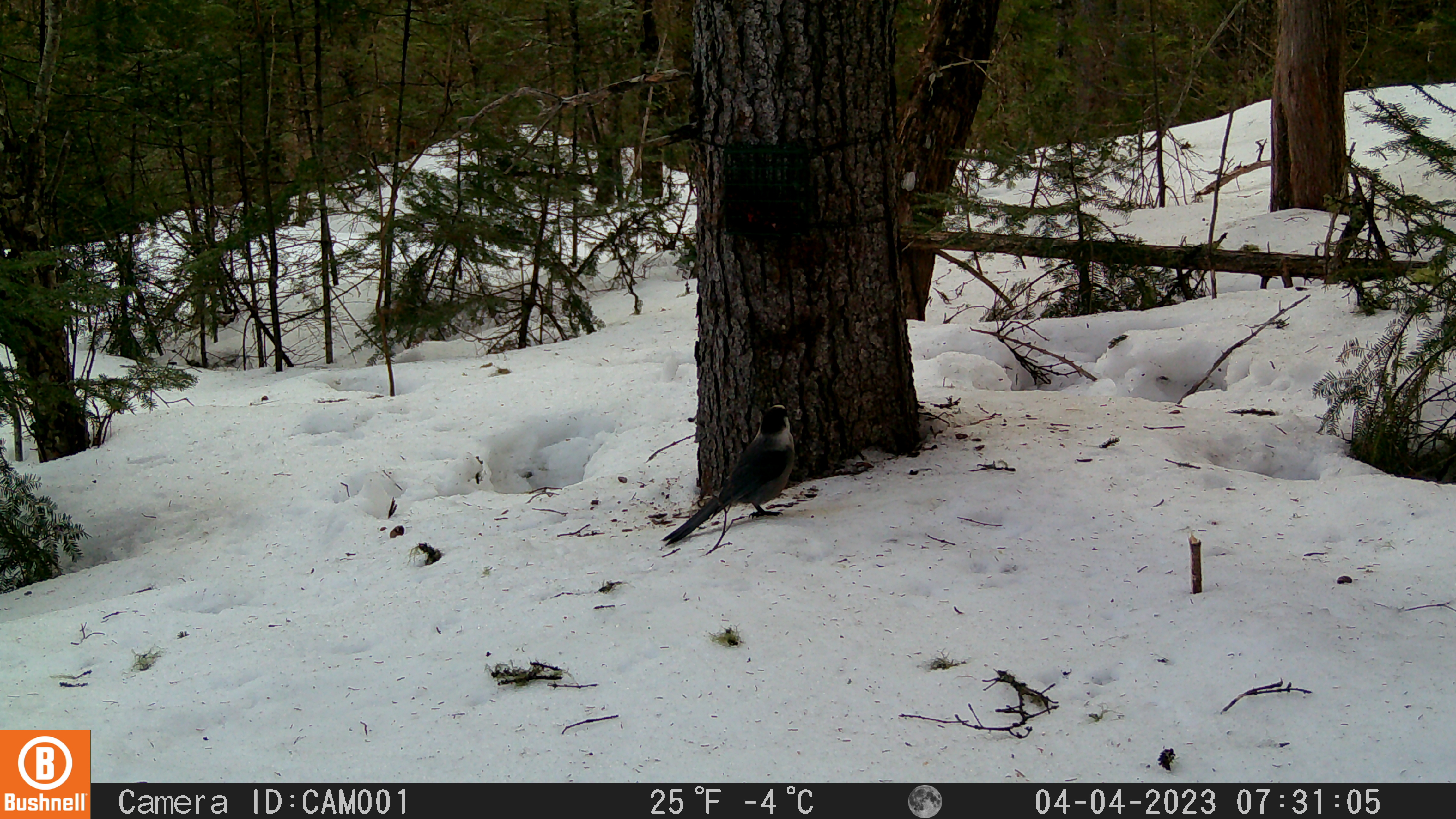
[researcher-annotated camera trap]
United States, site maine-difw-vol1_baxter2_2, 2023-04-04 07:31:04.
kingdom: Animalia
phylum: Chordata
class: Aves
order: Passeriformes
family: Corvidae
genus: Perisoreus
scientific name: Perisoreus canadensis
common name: canada jay